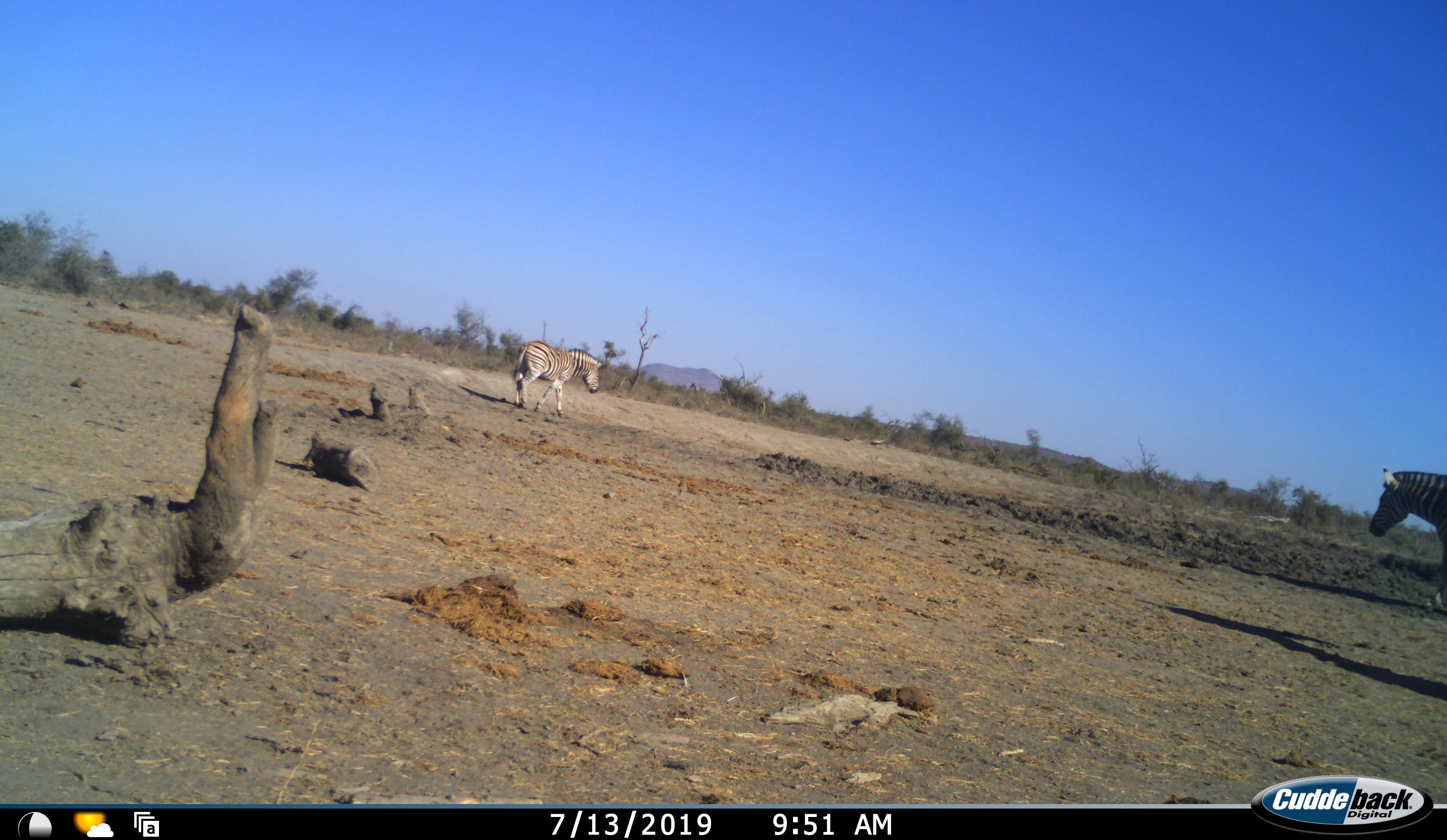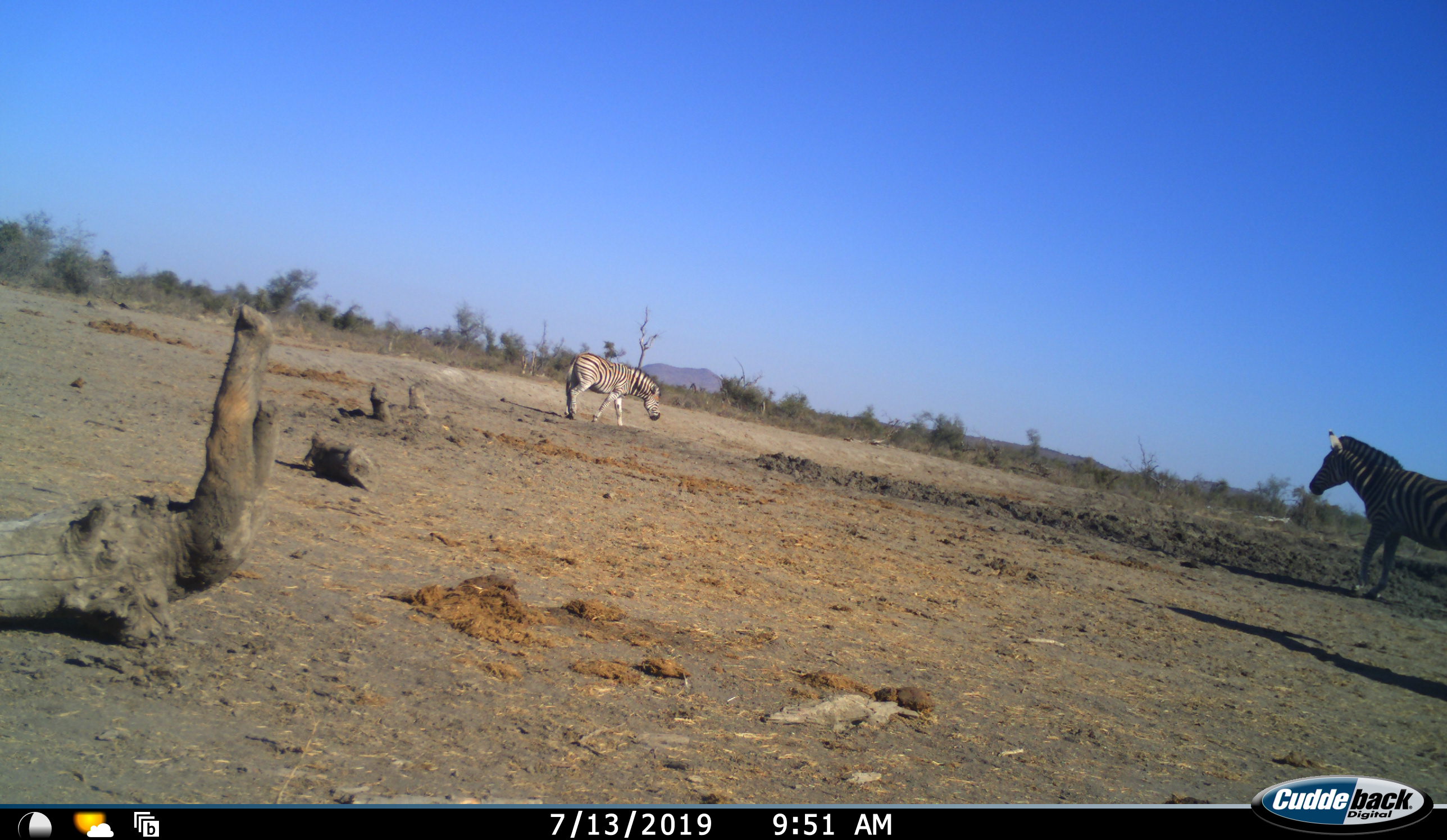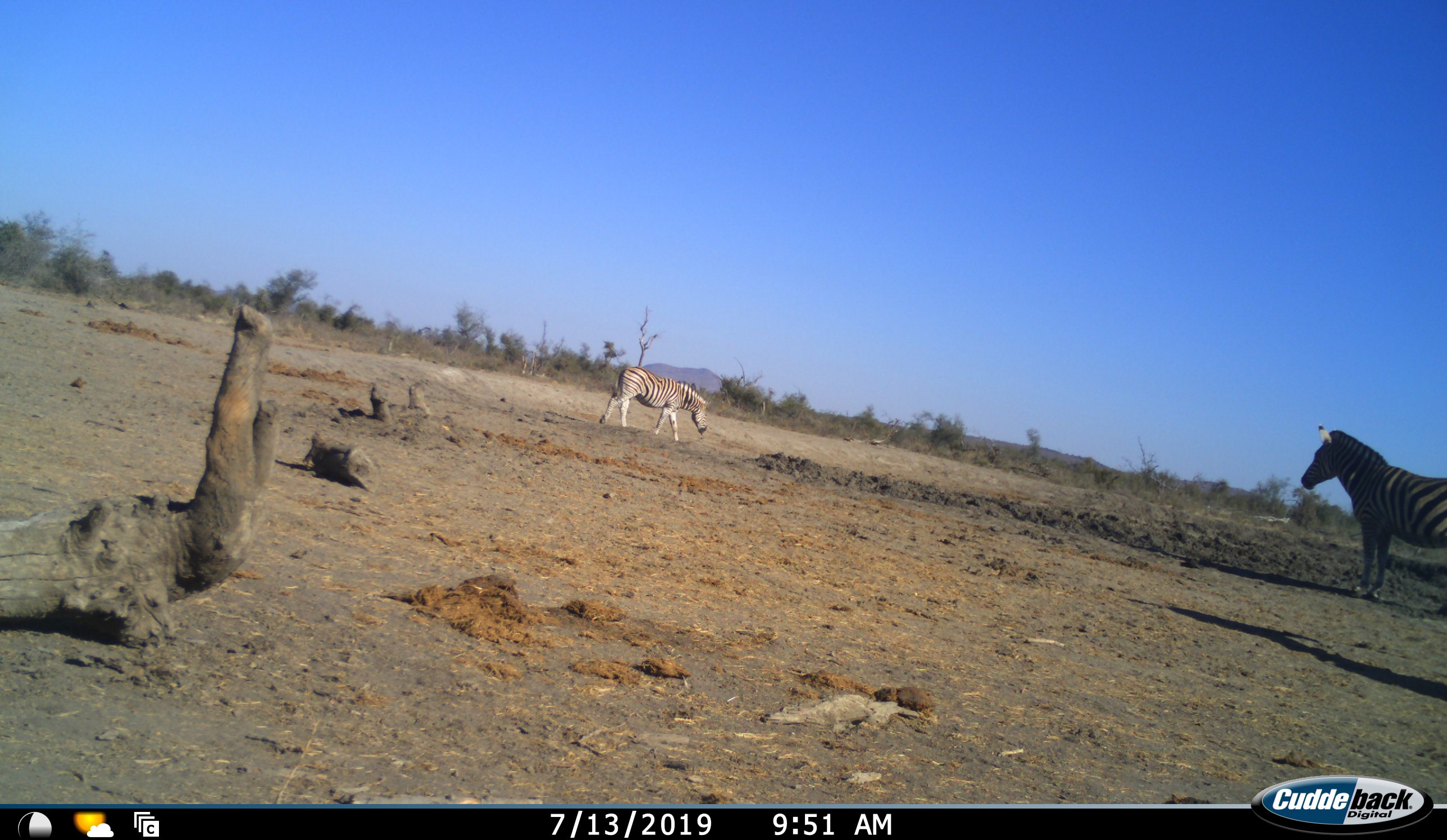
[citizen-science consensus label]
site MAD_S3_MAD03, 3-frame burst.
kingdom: Animalia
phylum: Chordata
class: Mammalia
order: Perissodactyla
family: Equidae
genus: Equus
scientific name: Equus quagga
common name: plains zebra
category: zebraplains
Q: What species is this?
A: Zebraplains (plains zebra) (Equus quagga).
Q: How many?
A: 2.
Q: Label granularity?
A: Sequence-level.